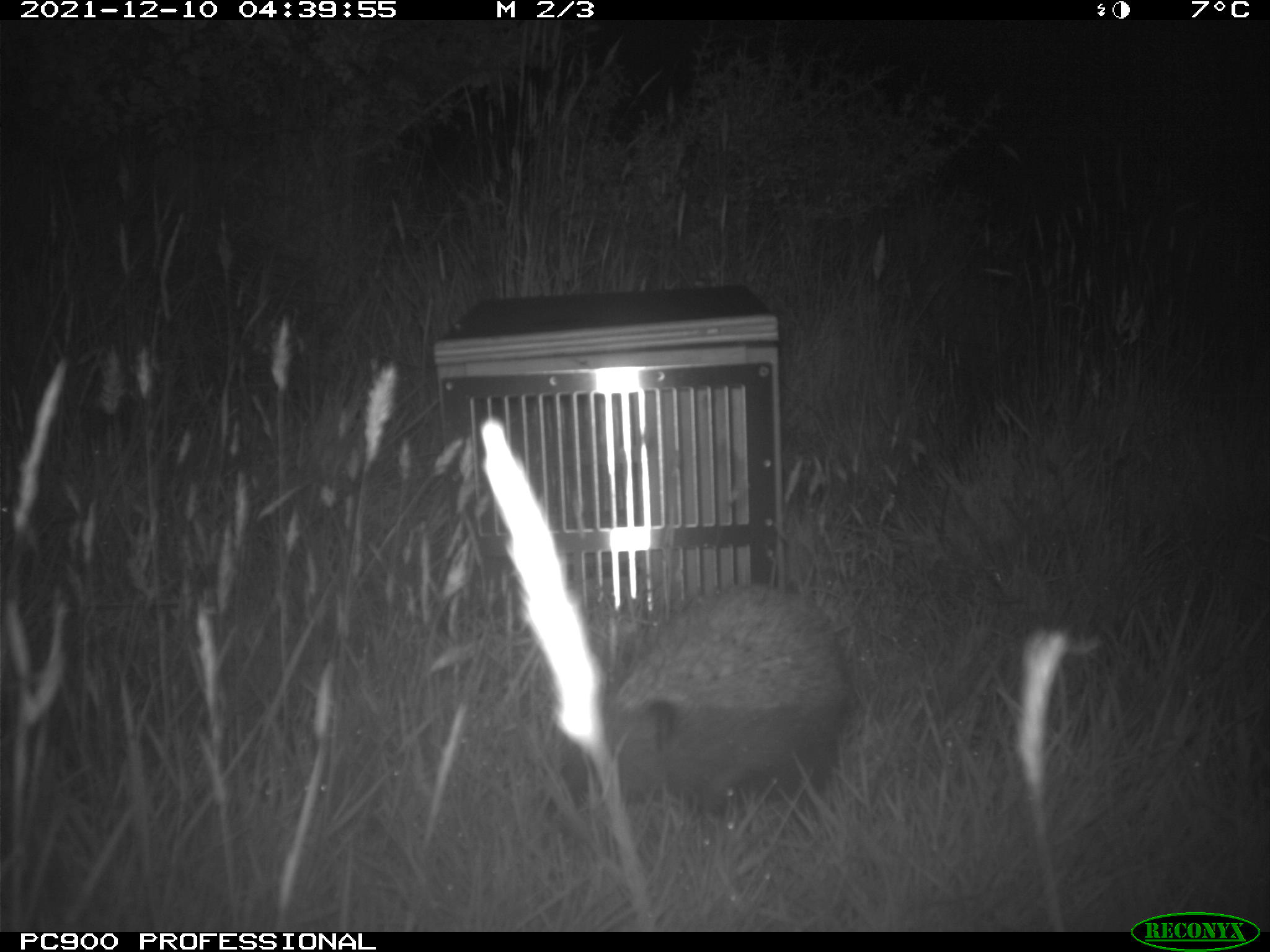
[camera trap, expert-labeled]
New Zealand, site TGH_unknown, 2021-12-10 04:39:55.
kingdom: Animalia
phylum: Chordata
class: Mammalia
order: Eulipotyphla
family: Erinaceidae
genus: Erinaceus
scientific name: Erinaceus europaeus europaeus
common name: european hedgehog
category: hedgehog